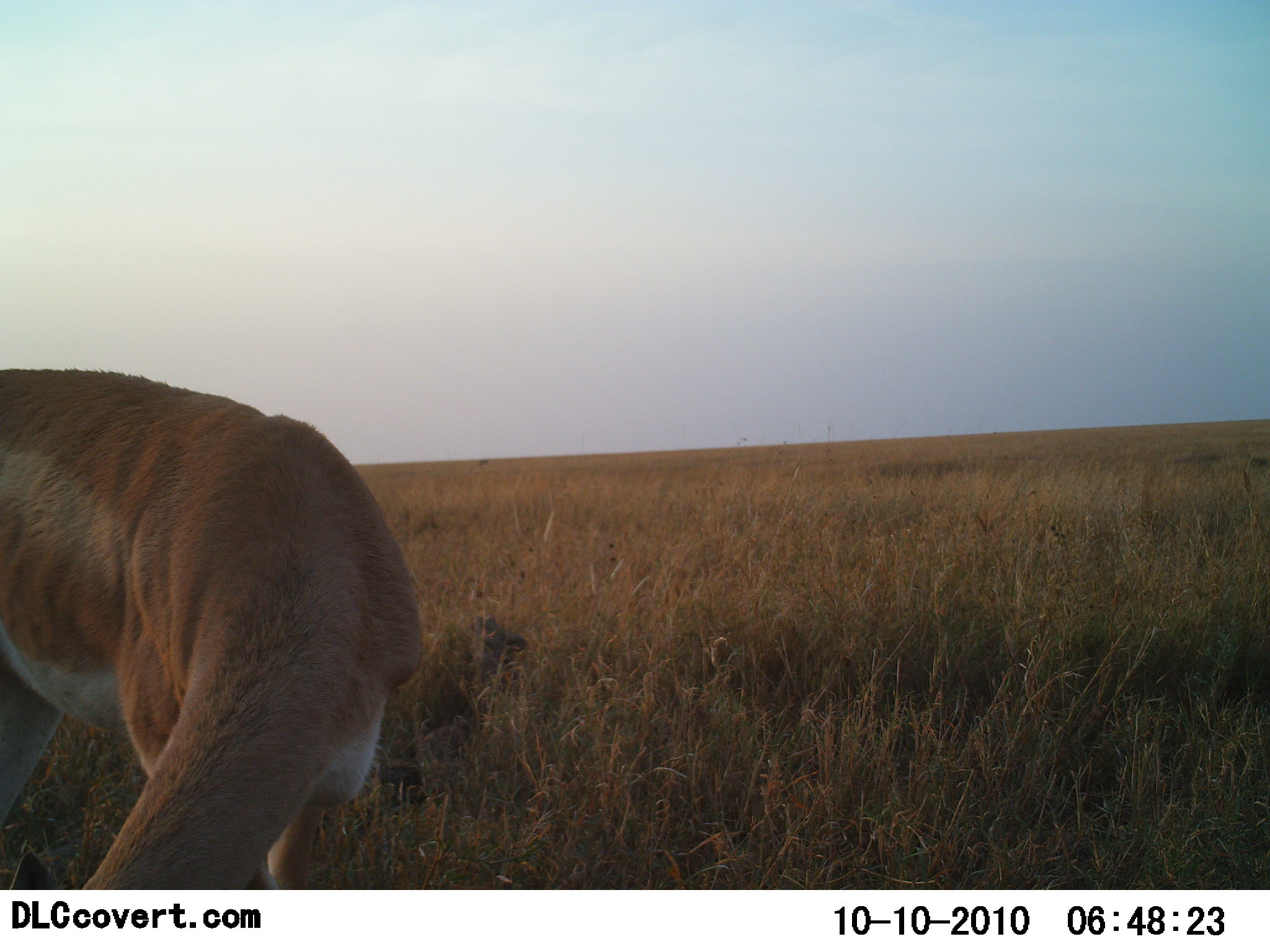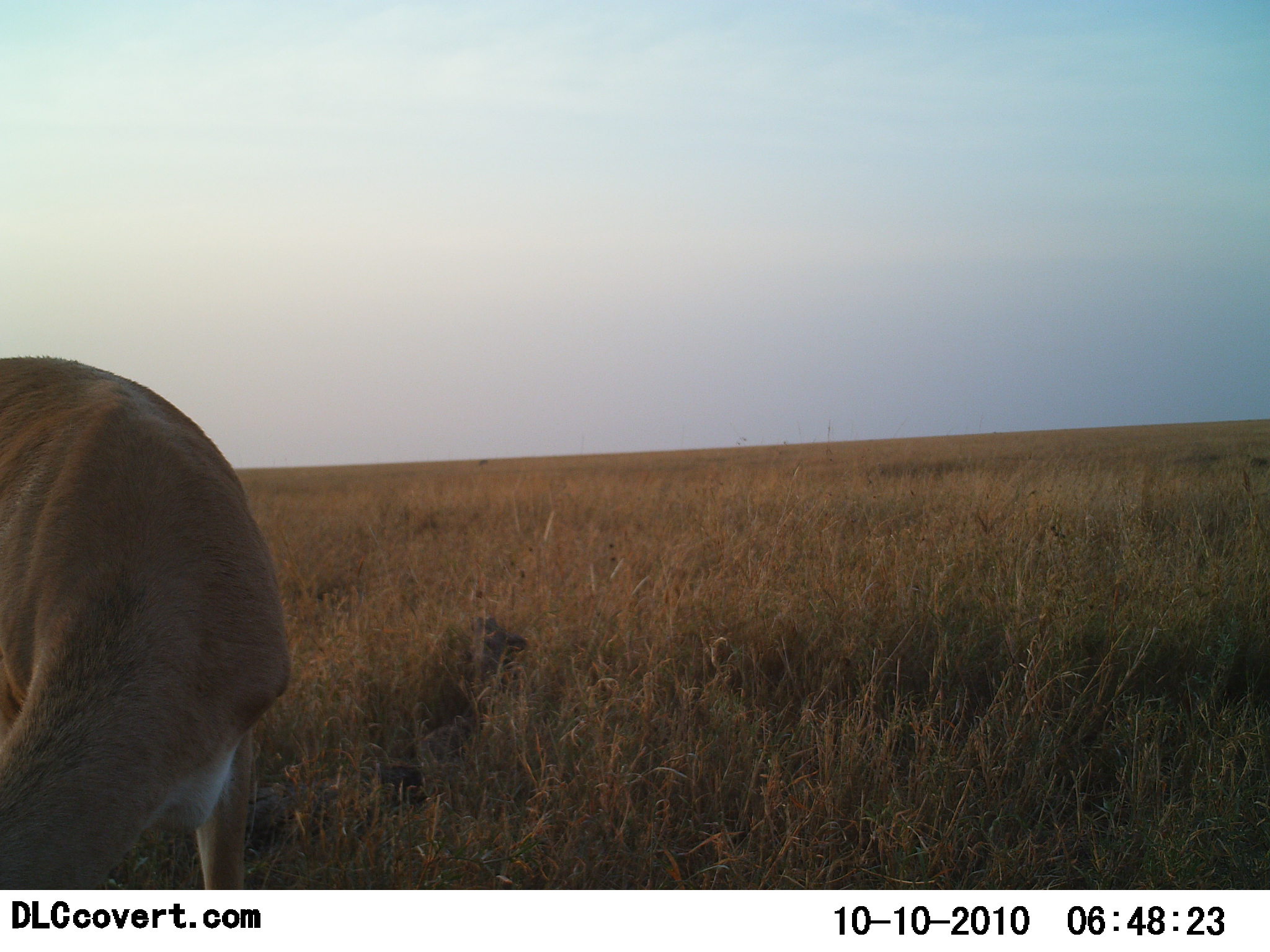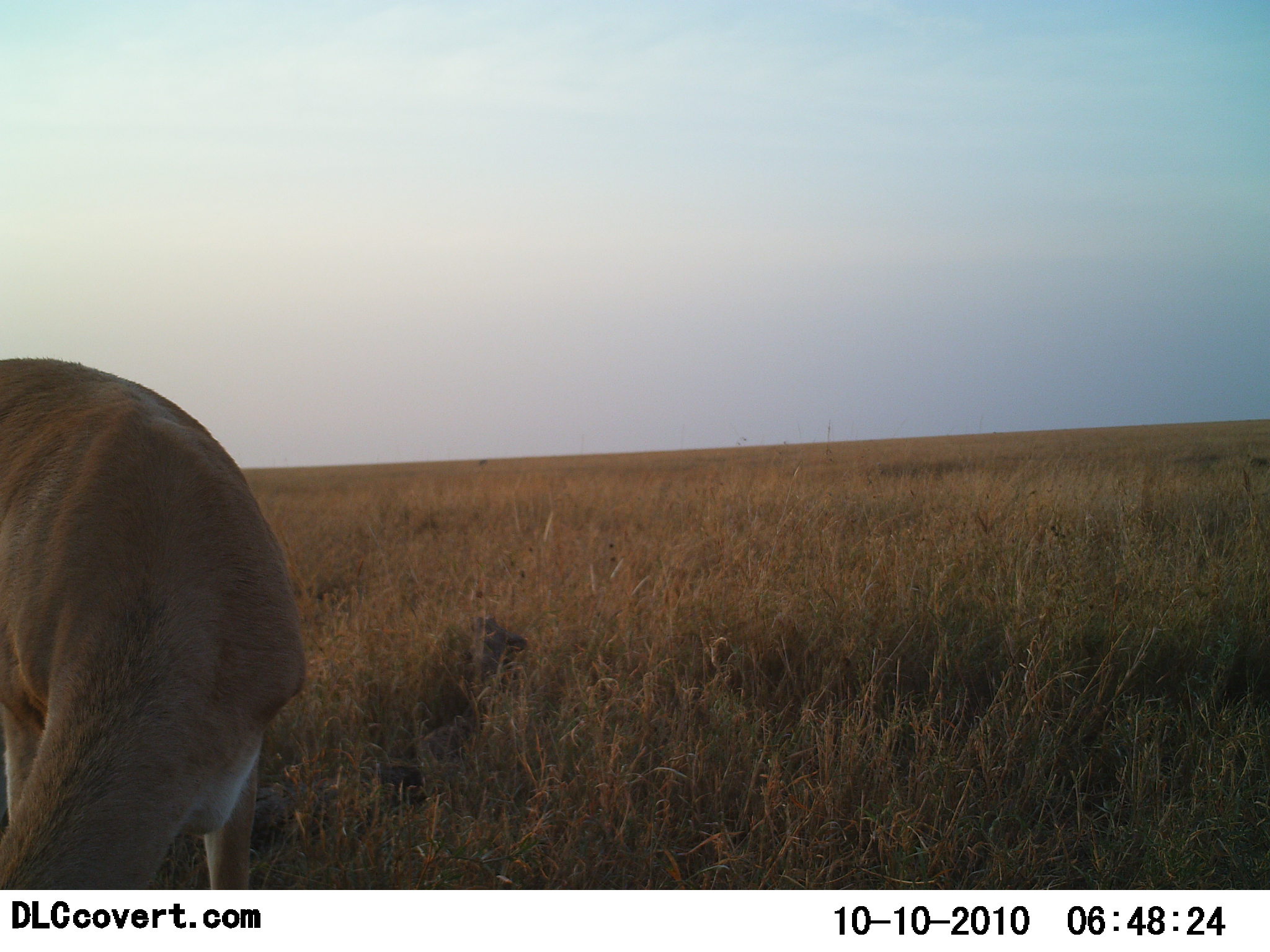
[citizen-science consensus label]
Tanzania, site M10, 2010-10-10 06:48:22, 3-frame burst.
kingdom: Animalia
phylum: Chordata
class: Mammalia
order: Artiodactyla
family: Bovidae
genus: Nanger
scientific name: Nanger granti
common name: grant's gazelle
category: gazellegrants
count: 1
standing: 38%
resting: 0%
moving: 0%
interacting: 0%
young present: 0%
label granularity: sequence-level